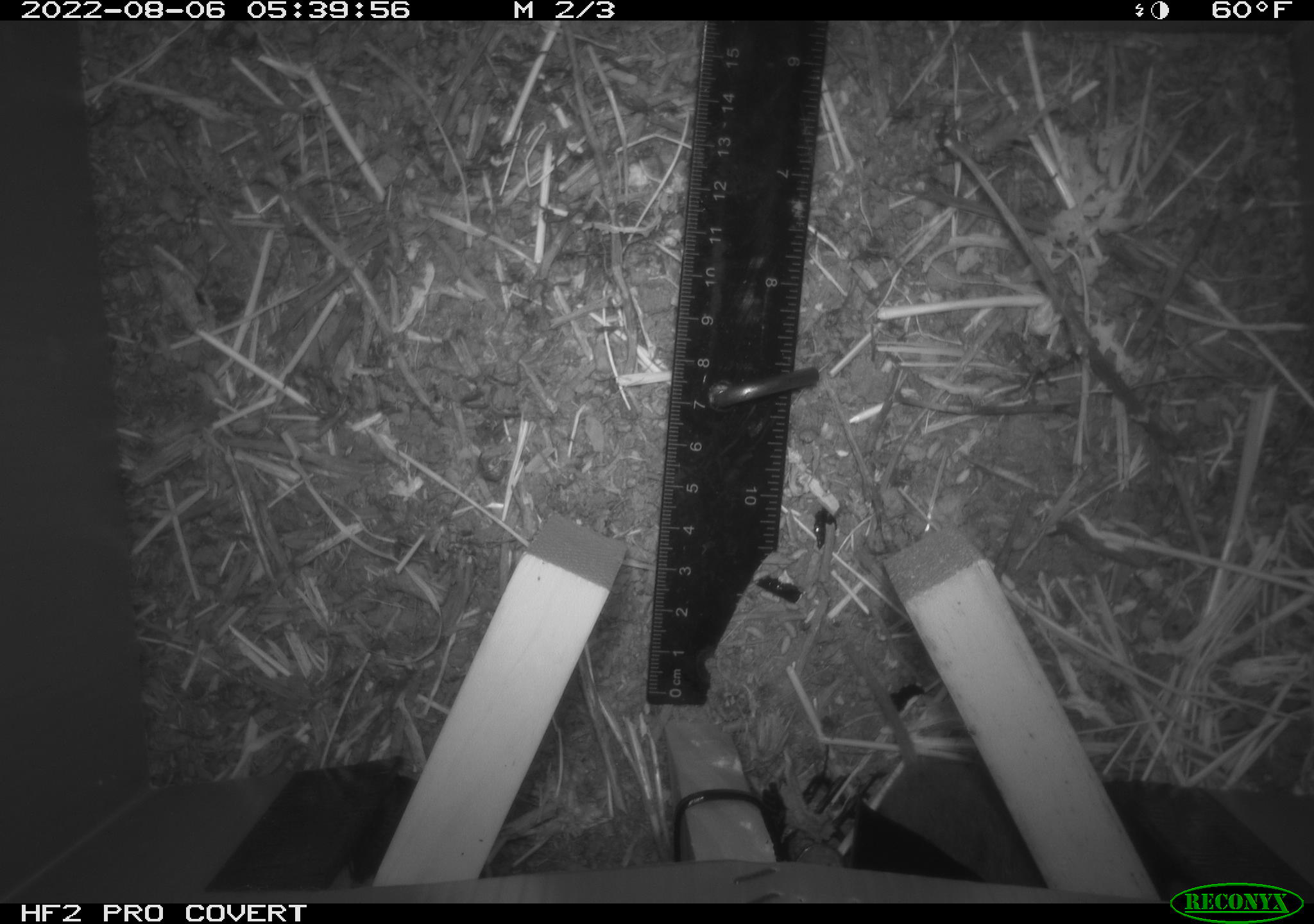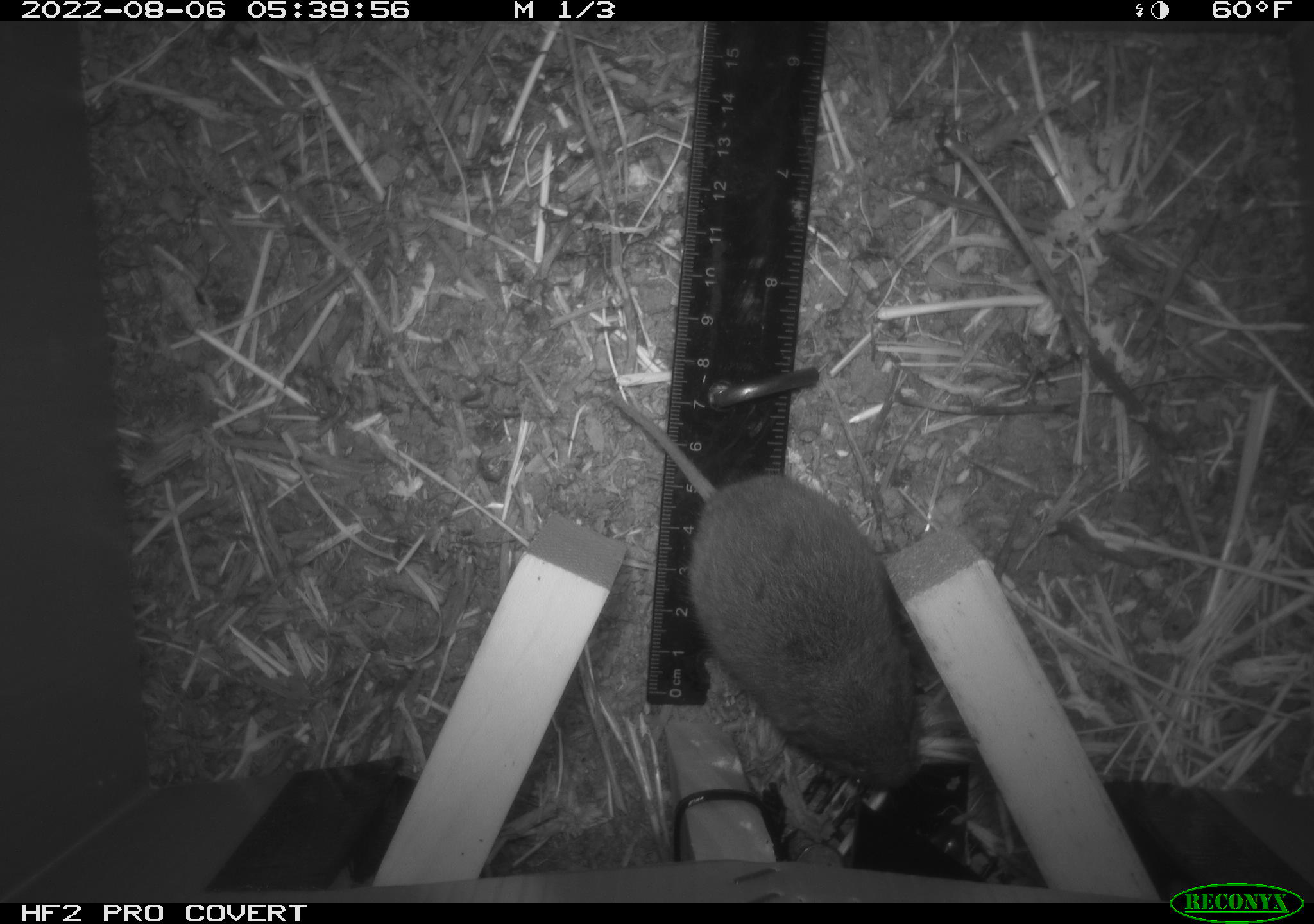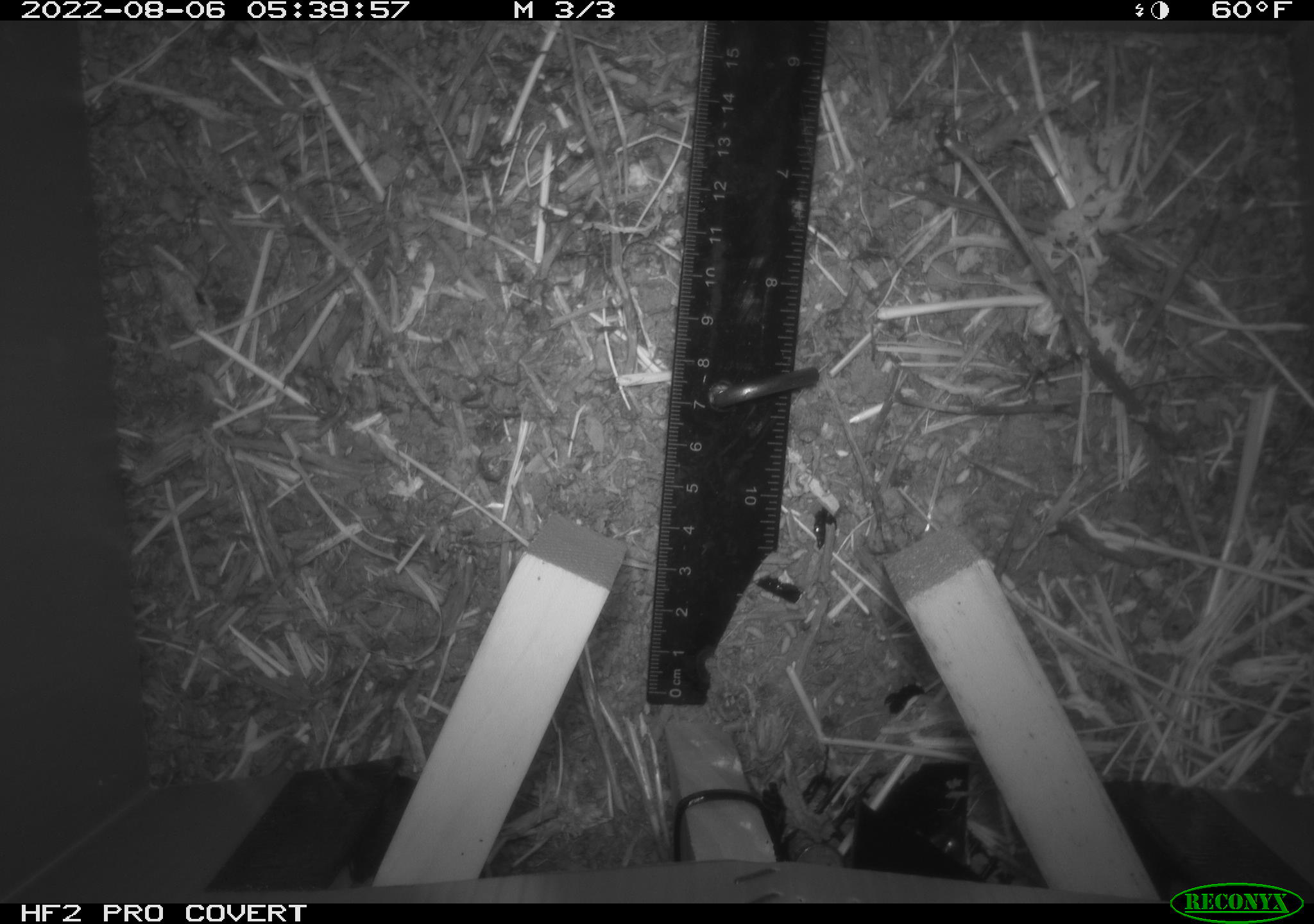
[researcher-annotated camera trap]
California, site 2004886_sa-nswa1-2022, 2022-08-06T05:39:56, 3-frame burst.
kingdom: Animalia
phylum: Chordata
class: Mammalia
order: Rodentia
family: Cricetidae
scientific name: Cricetidae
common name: hamsters, voles, lemmings, and allies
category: cricetidae family